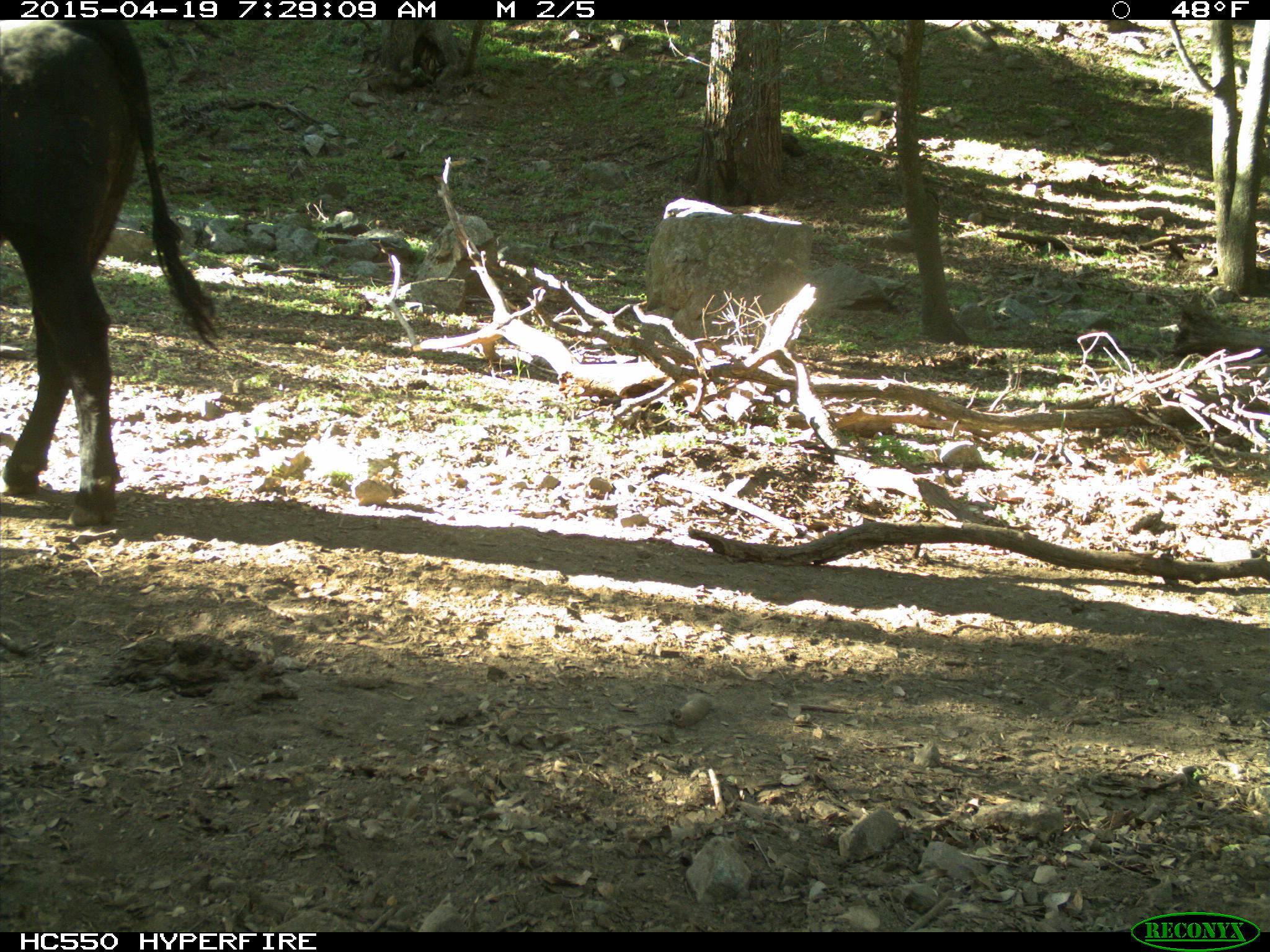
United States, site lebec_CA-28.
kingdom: Animalia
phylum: Chordata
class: Mammalia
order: Artiodactyla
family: Bovidae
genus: Bos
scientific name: Bos taurus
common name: domestic cow